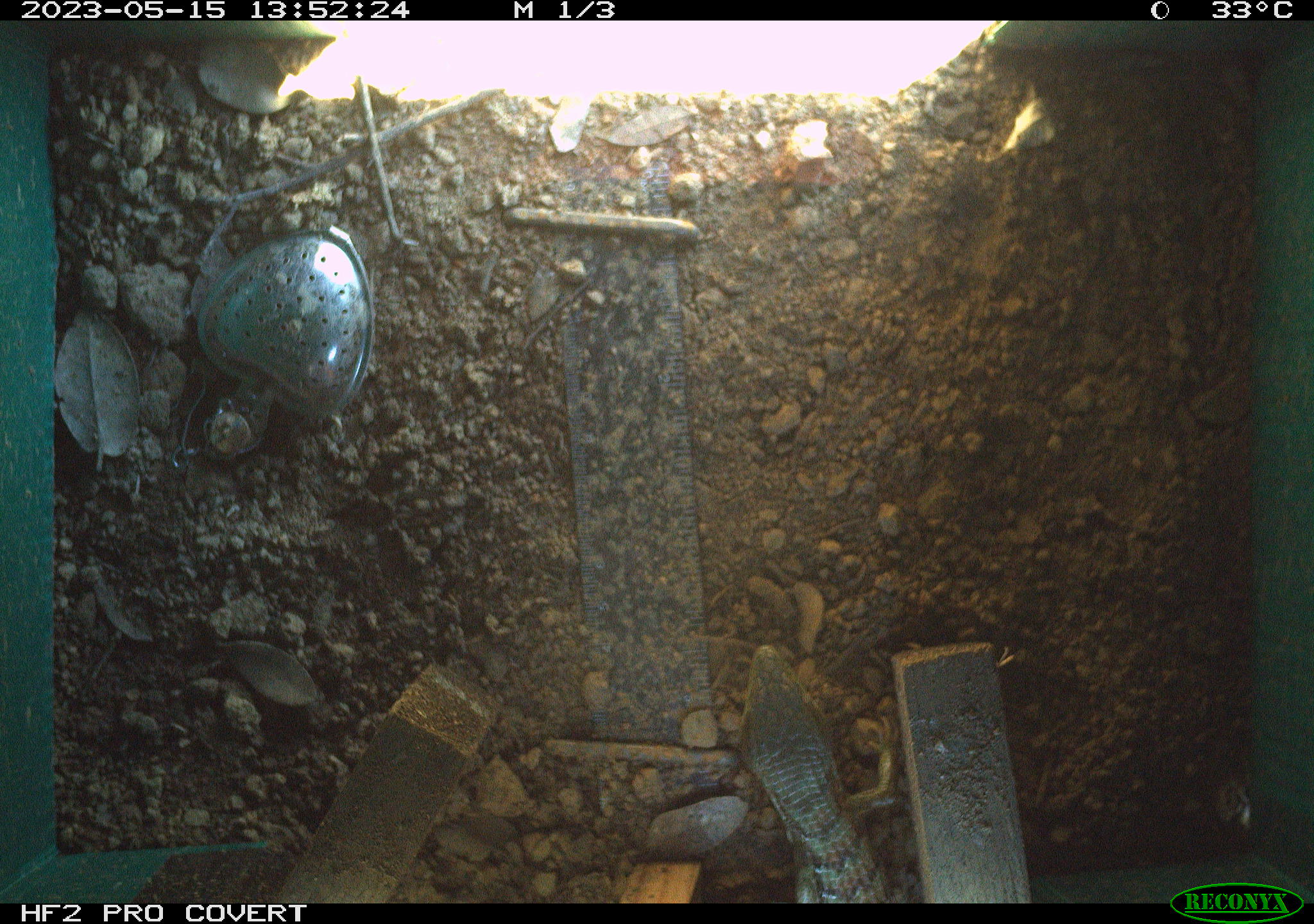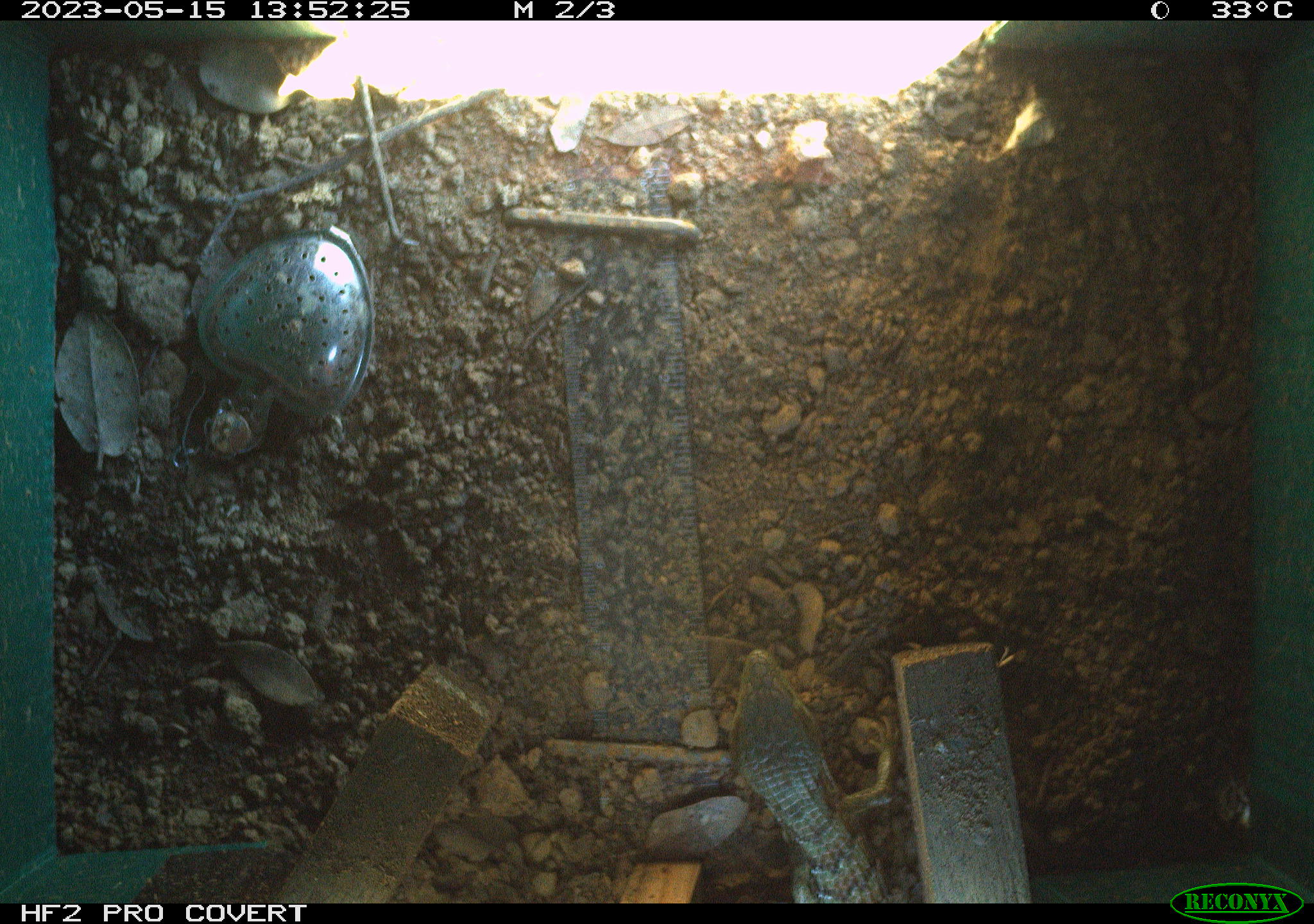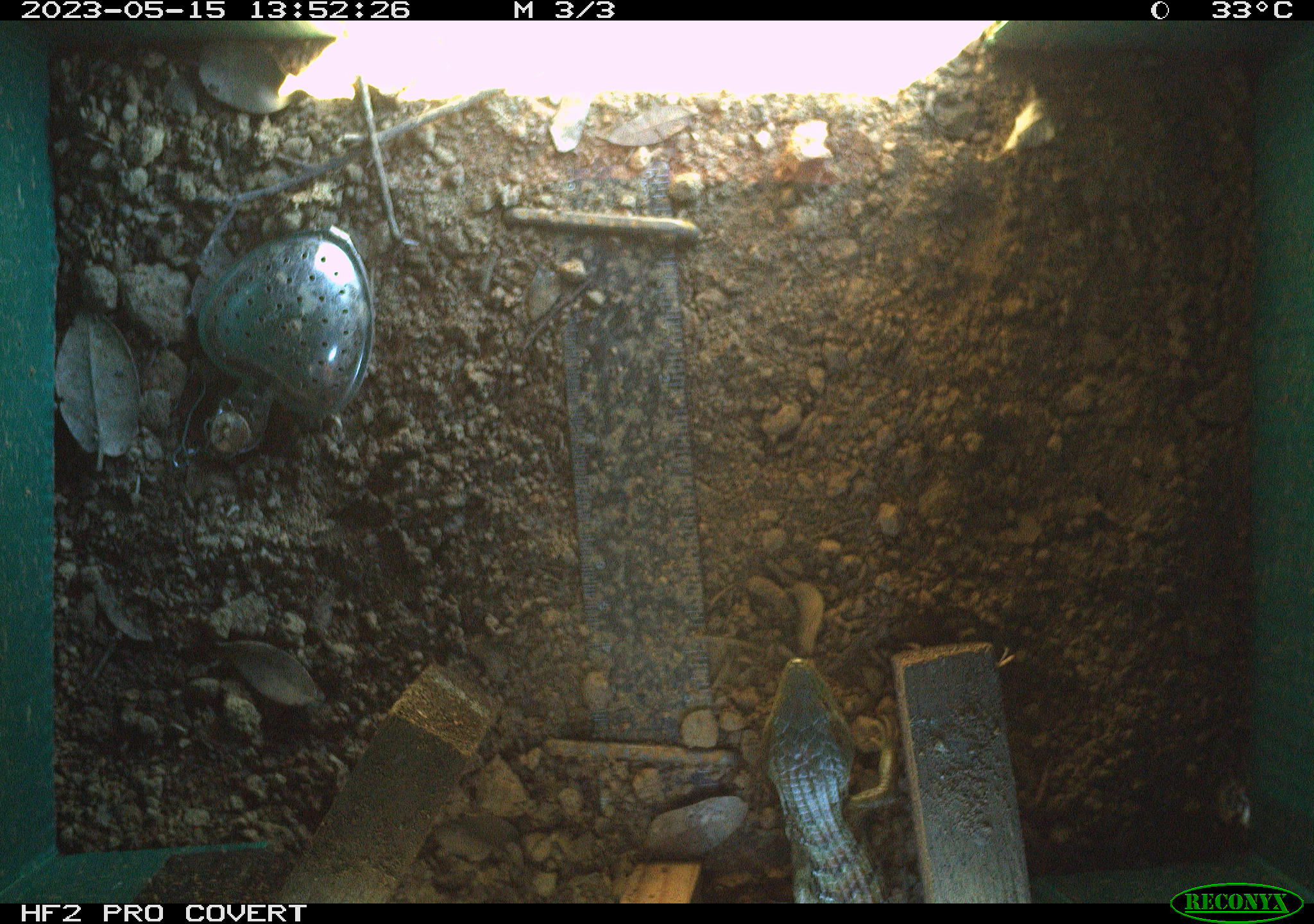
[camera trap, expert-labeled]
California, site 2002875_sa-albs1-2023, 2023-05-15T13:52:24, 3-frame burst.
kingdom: Animalia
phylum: Chordata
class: Reptilia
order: Squamata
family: Anguidae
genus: Elgaria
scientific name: Elgaria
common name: alligator lizards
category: elgaria species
Elgaria species (alligator lizards) (Elgaria).